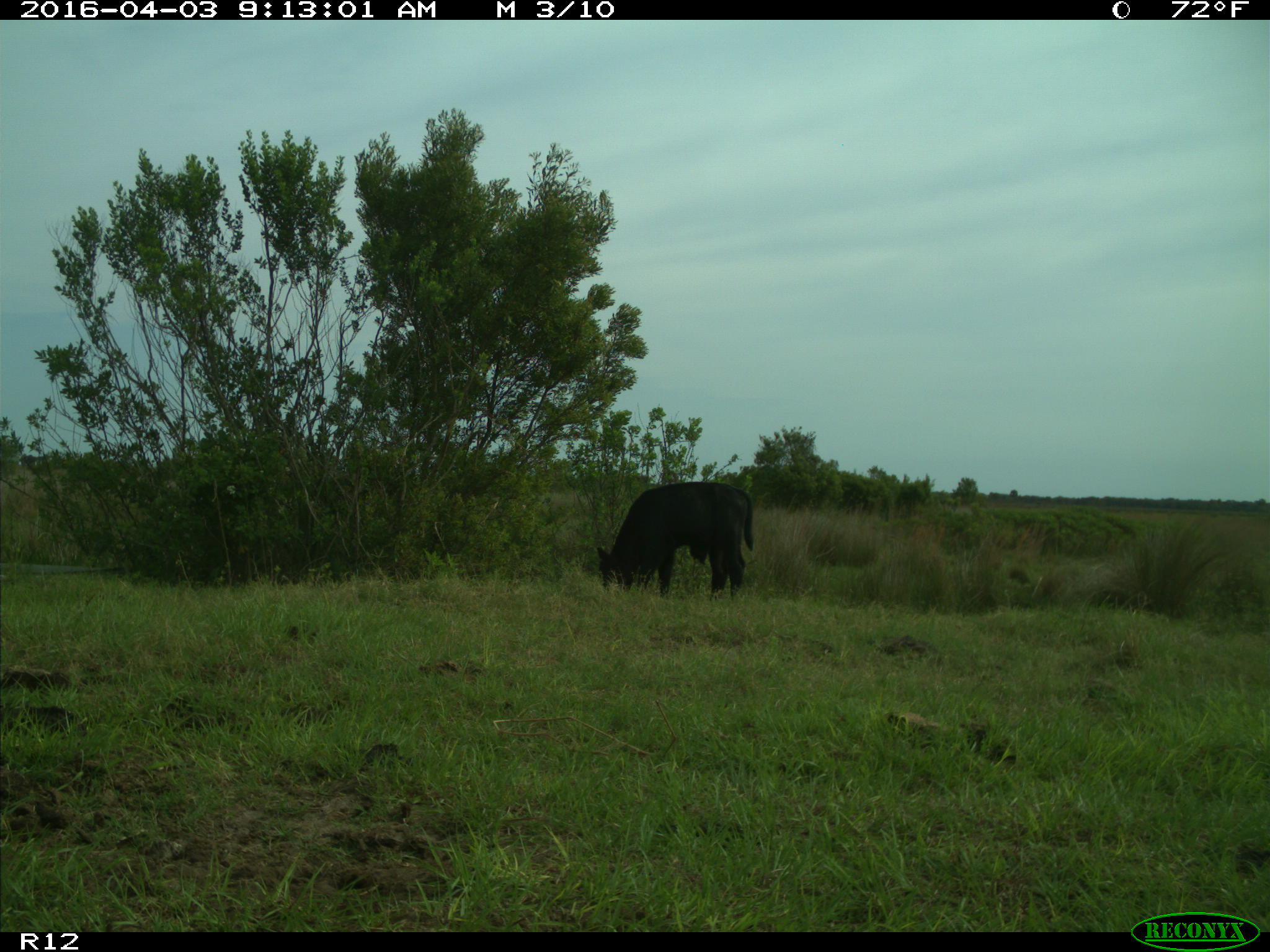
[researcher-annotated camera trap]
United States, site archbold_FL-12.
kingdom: Animalia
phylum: Chordata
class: Mammalia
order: Artiodactyla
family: Bovidae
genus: Bos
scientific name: Bos taurus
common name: domestic cow